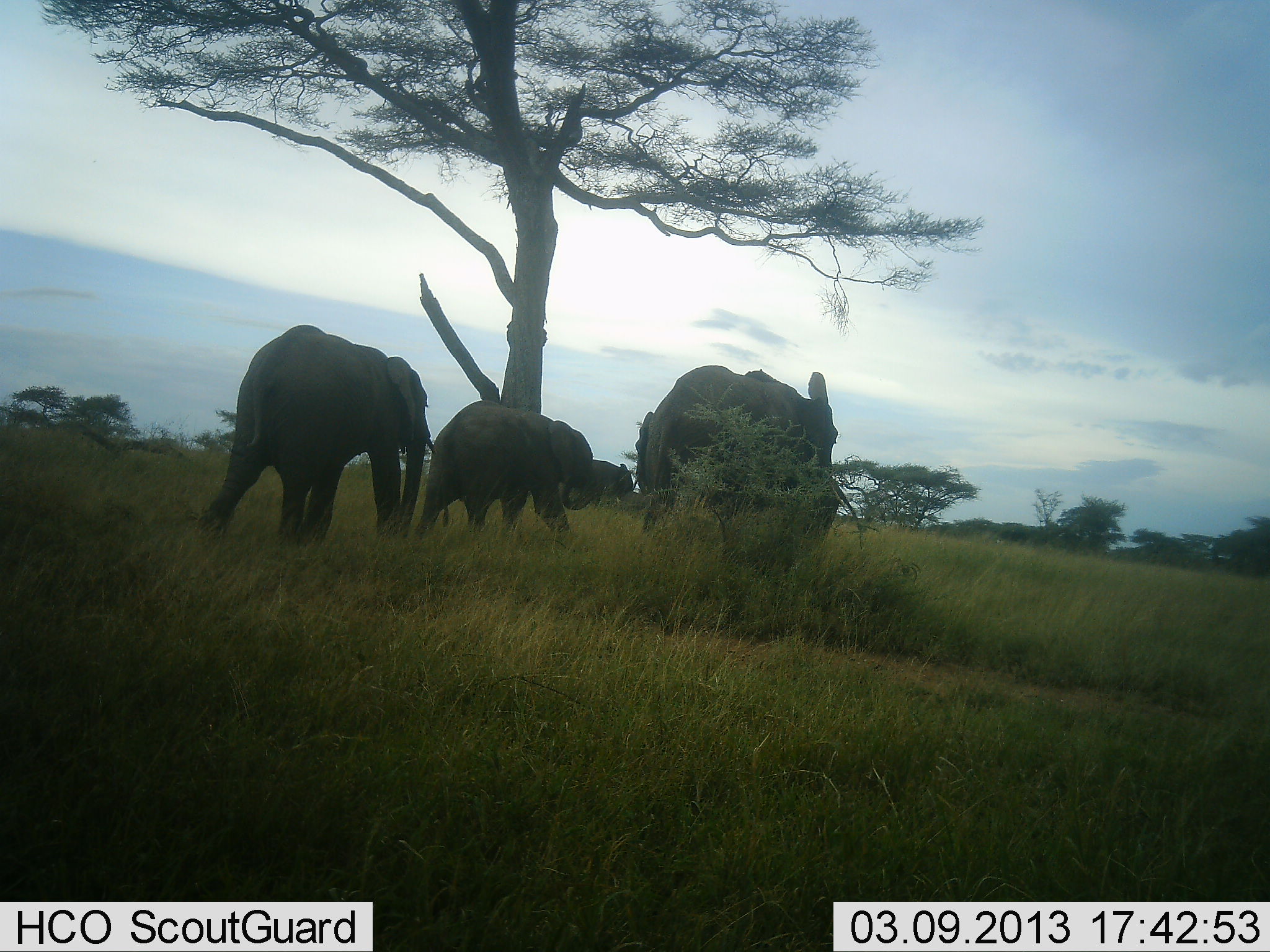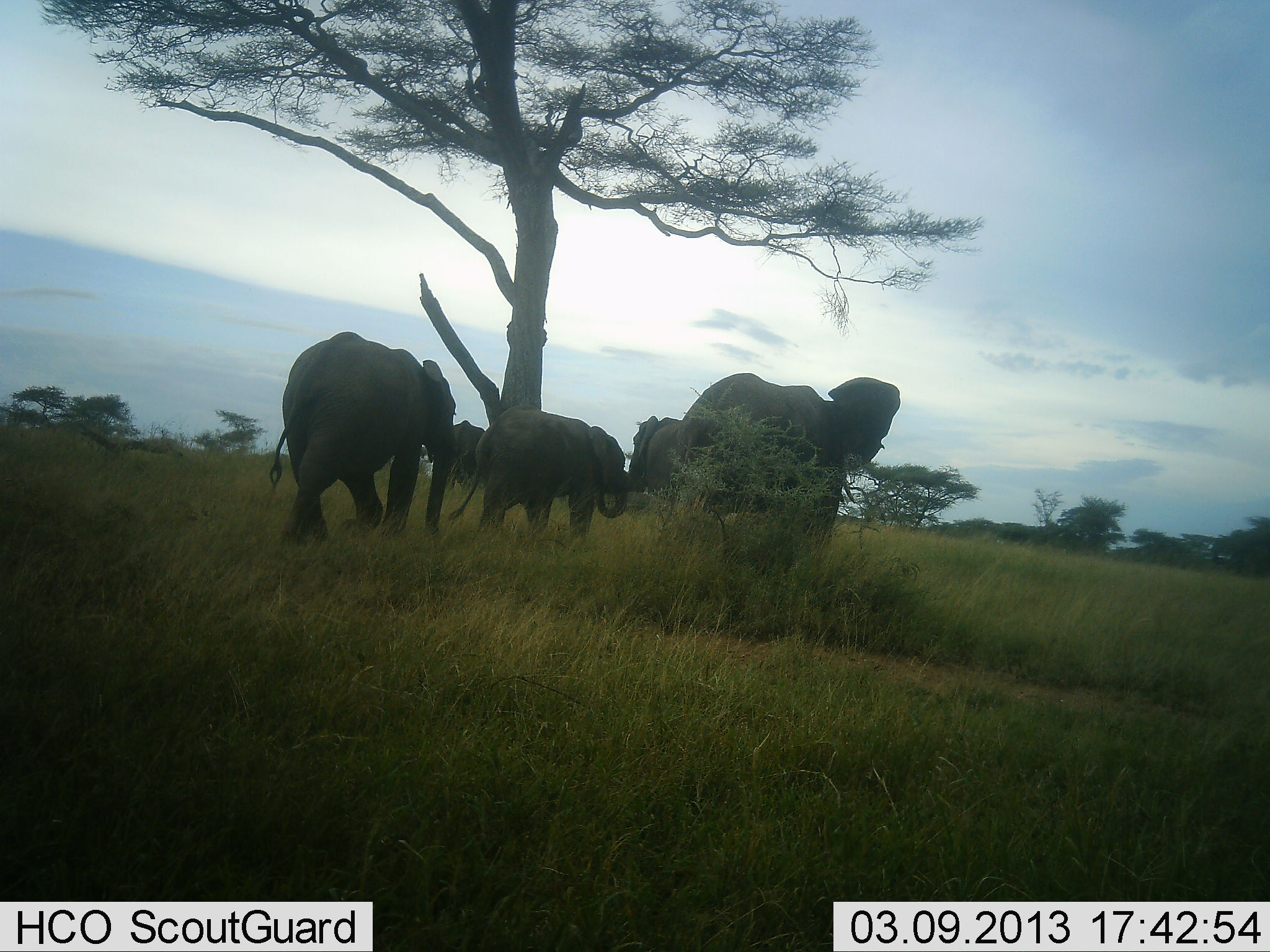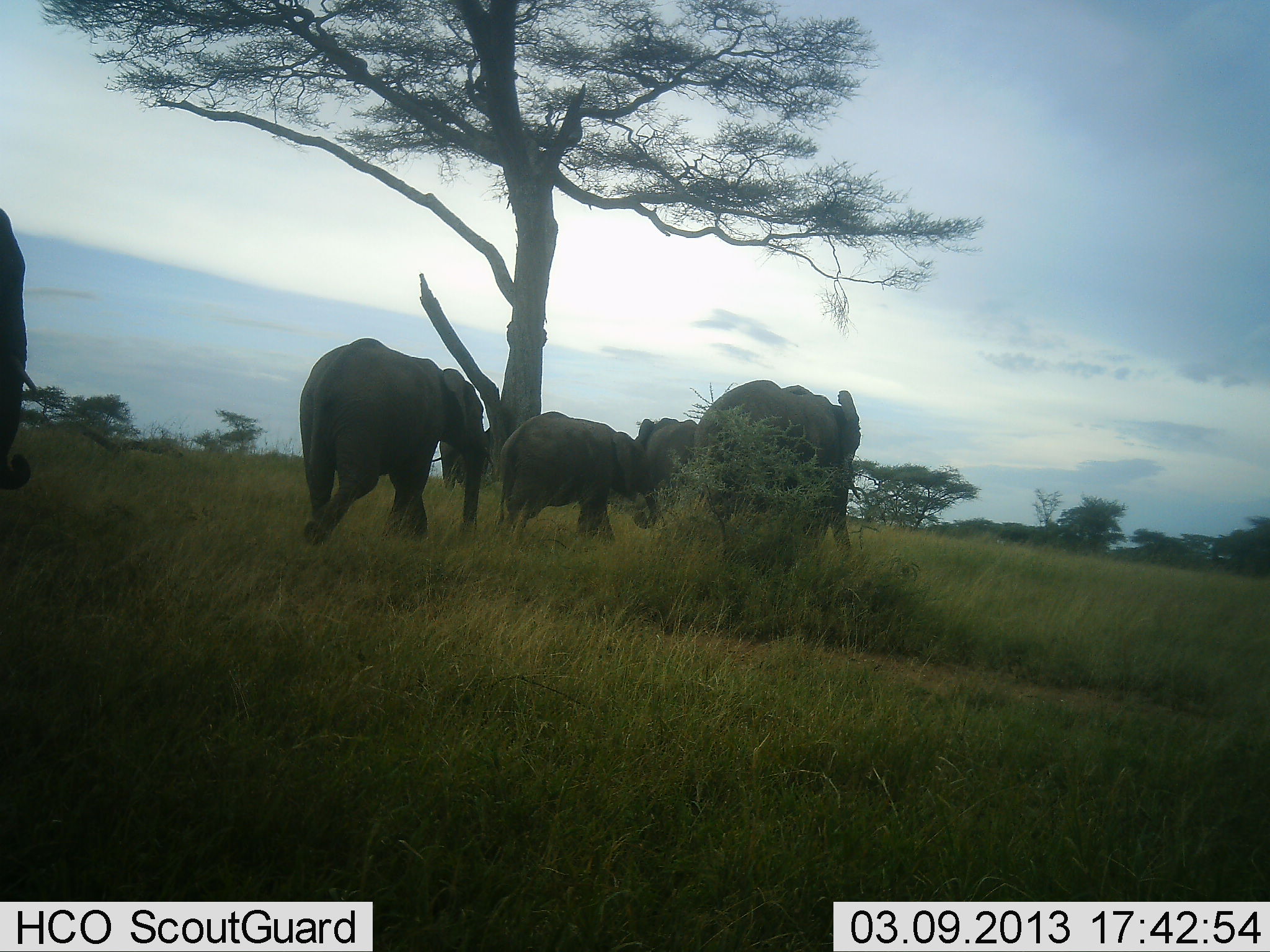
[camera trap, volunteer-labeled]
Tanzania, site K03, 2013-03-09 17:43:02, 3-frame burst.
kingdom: Animalia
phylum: Chordata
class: Mammalia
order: Proboscidea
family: Elephantidae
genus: Loxodonta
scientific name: Loxodonta africana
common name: african bush elephant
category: elephant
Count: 5.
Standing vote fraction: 18%.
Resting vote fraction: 0%.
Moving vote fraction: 88%.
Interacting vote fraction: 6%.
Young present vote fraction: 41%.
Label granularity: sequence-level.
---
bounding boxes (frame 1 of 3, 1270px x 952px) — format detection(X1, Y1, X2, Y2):
animal: detection(194, 325, 436, 545); detection(635, 365, 802, 534); detection(412, 399, 597, 536); detection(743, 369, 859, 523); detection(591, 459, 634, 496)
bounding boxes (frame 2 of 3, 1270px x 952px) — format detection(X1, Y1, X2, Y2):
animal: detection(269, 330, 456, 545); detection(681, 372, 901, 548); detection(449, 404, 629, 533); detection(627, 416, 684, 506); detection(451, 420, 487, 486)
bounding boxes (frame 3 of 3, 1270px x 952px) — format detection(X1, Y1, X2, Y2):
animal: detection(299, 338, 487, 540); detection(695, 381, 860, 554); detection(494, 411, 657, 542); detection(0, 208, 30, 488); detection(634, 418, 698, 508)